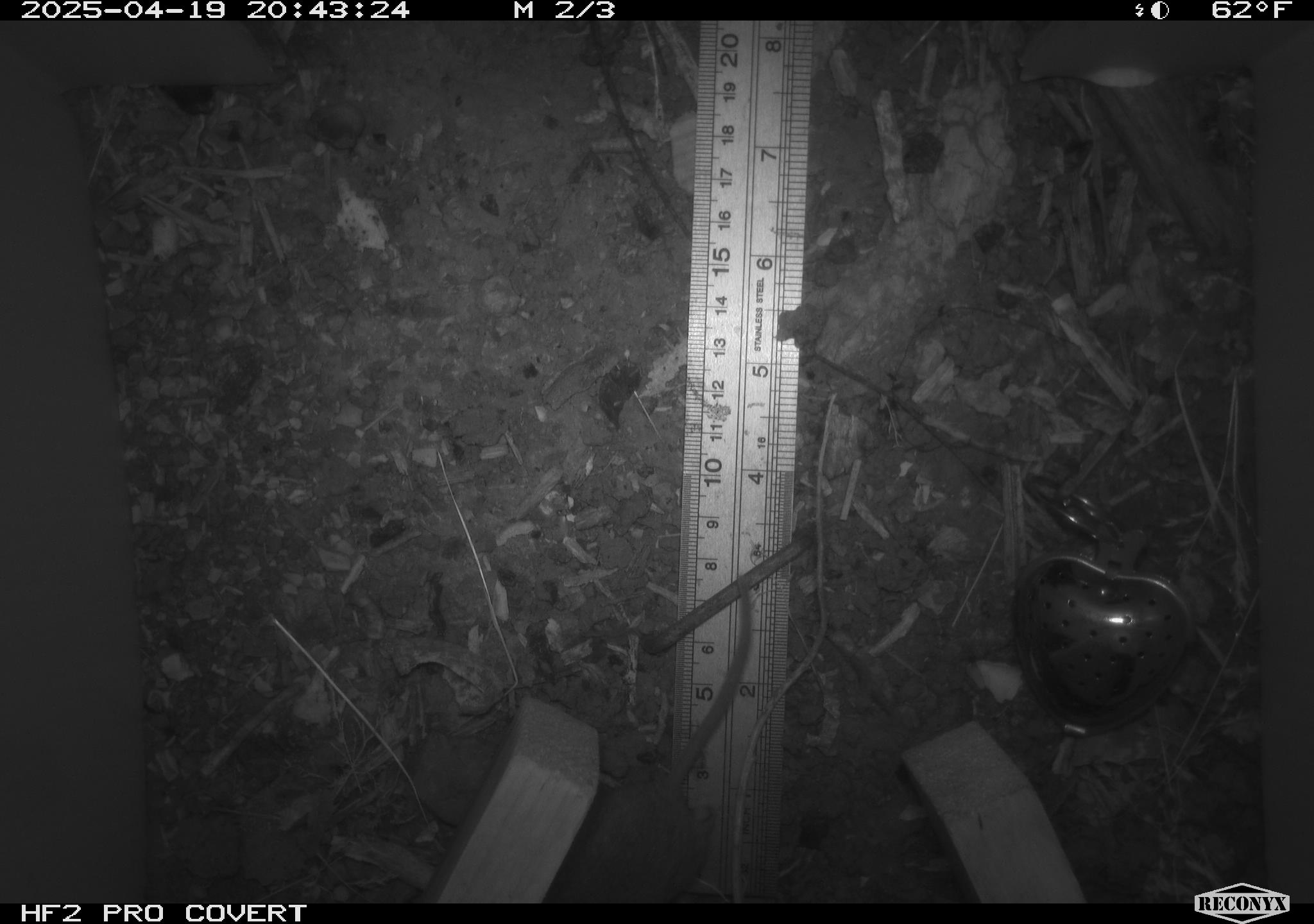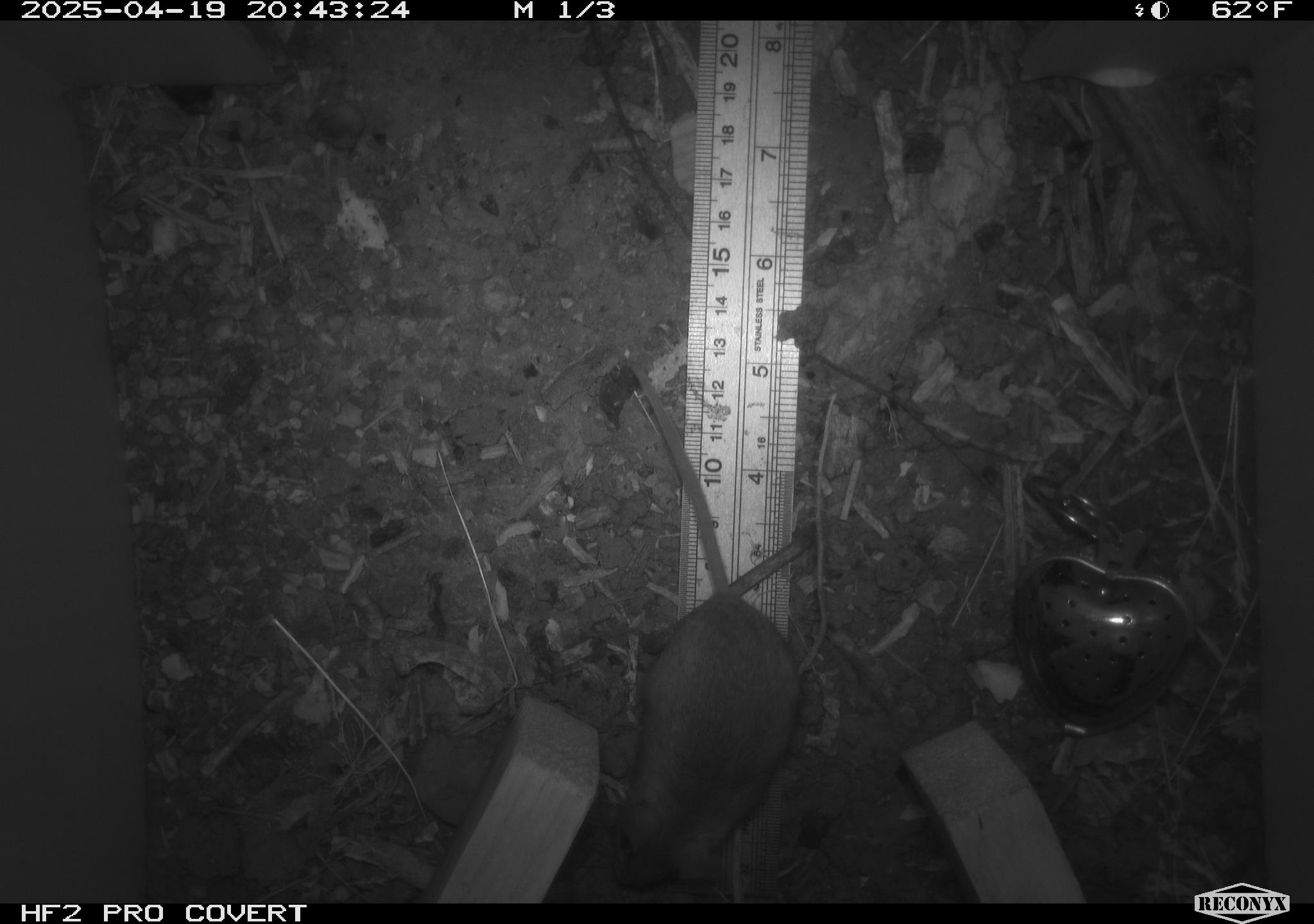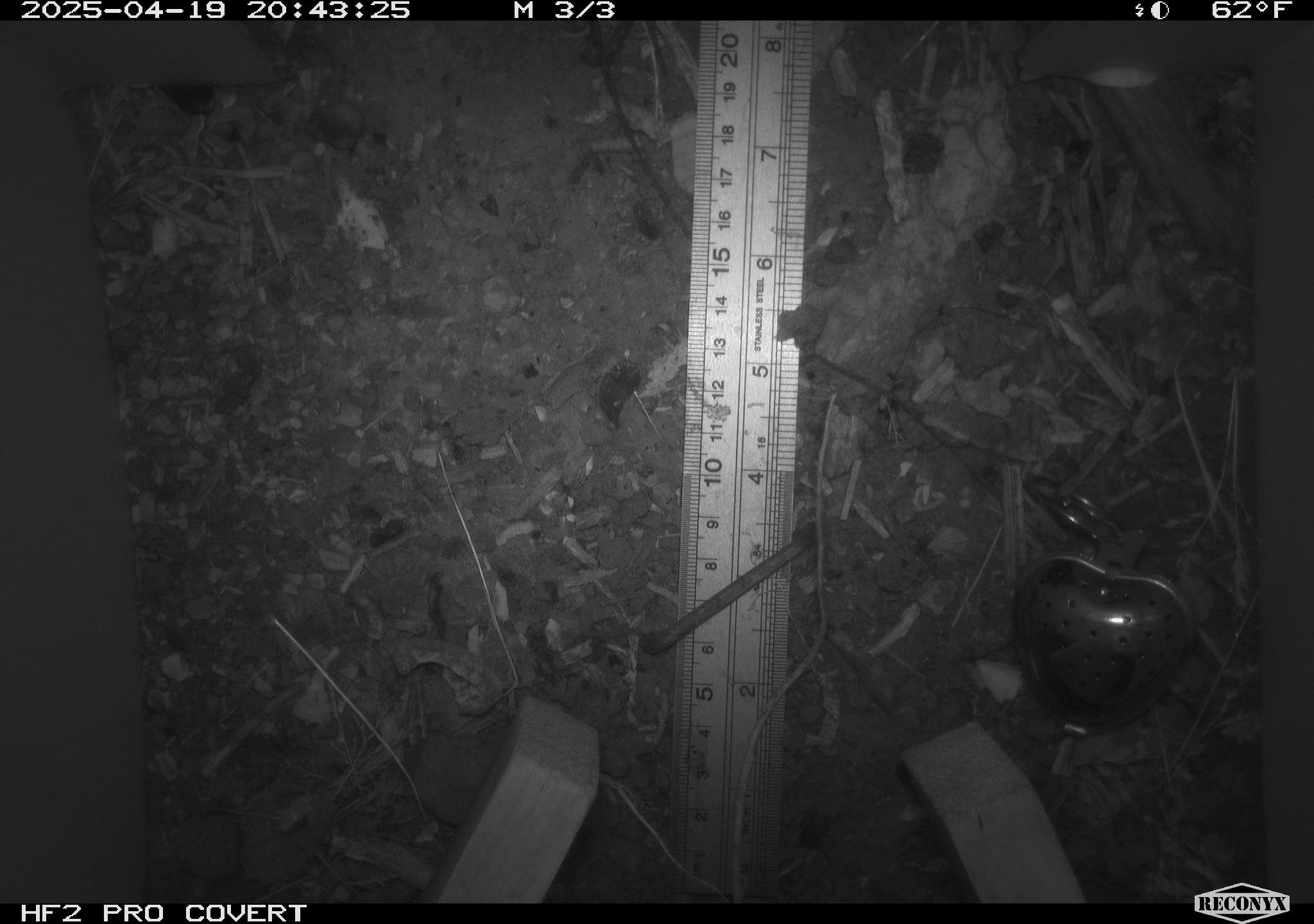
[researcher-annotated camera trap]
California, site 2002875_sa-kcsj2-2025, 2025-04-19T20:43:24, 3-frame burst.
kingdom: Animalia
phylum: Chordata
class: Mammalia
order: Rodentia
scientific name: Rodentia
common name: rodent